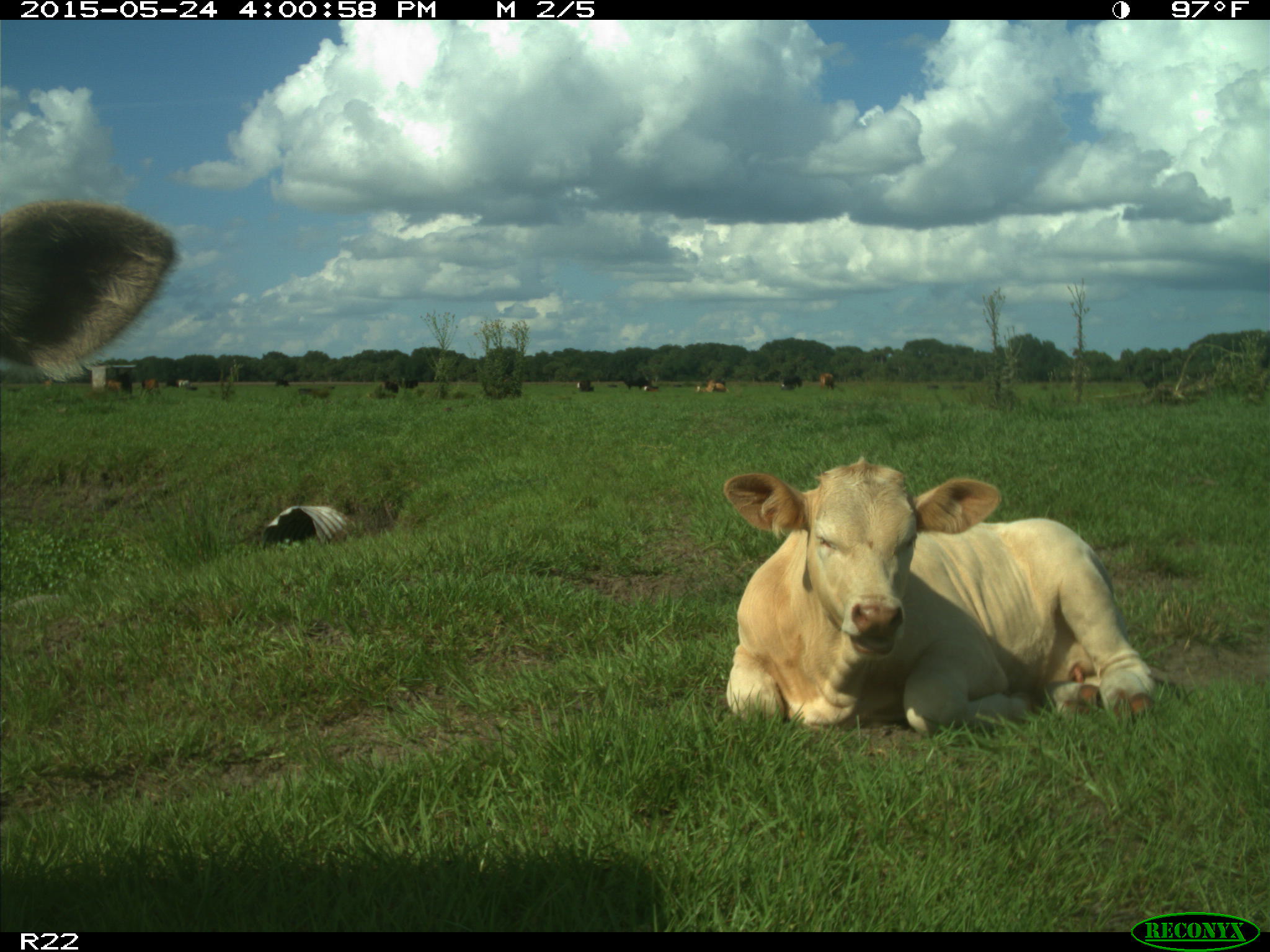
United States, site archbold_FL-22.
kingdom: Animalia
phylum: Chordata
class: Mammalia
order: Artiodactyla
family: Bovidae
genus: Bos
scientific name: Bos taurus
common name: domestic cow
Bos taurus (domestic cow).